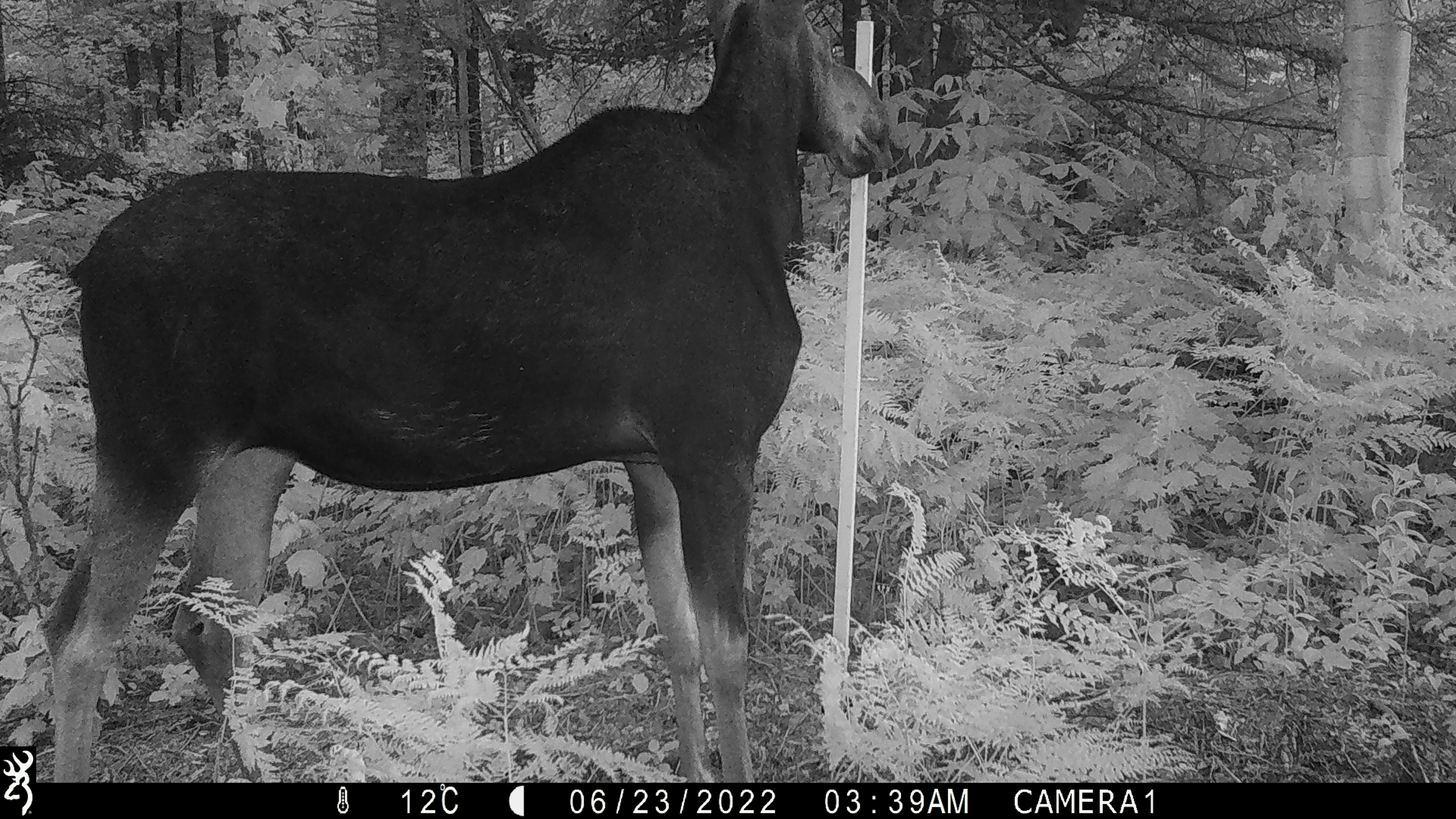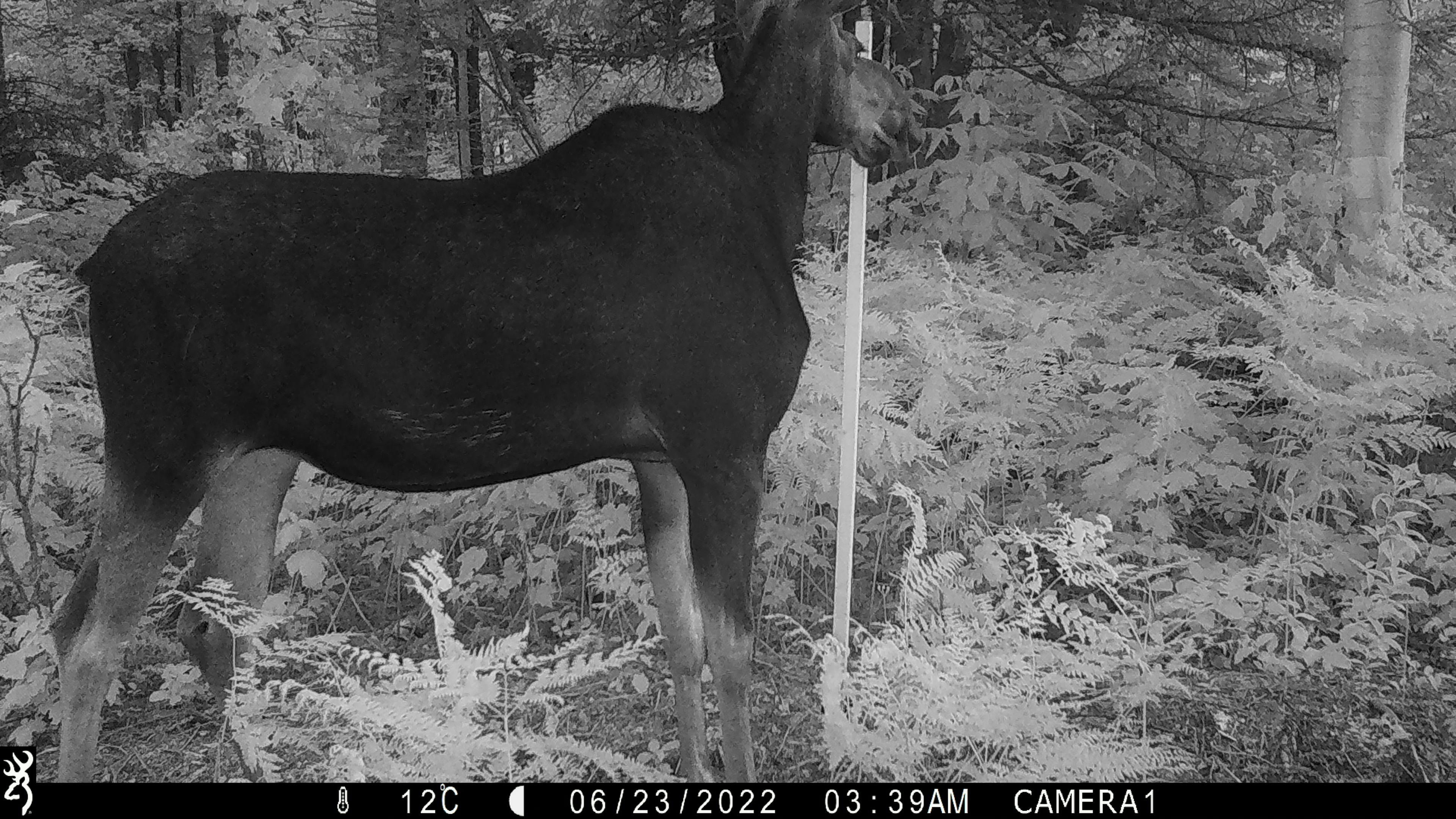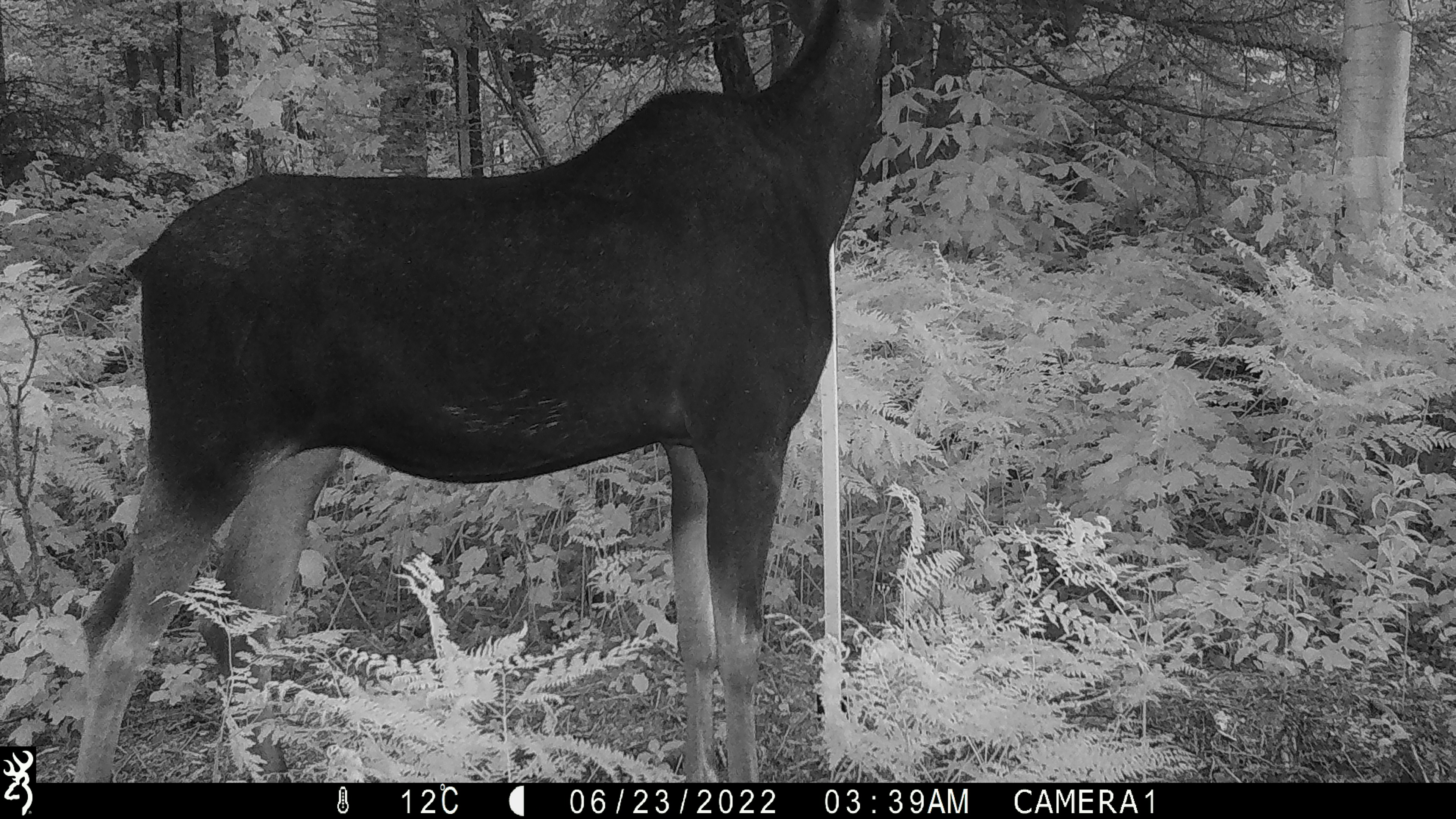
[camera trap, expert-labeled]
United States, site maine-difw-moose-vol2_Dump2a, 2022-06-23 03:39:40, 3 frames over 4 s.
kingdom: Animalia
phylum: Chordata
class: Mammalia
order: Artiodactyla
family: Cervidae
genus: Alces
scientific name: Alces alces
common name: moose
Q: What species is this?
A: Moose (Alces alces).